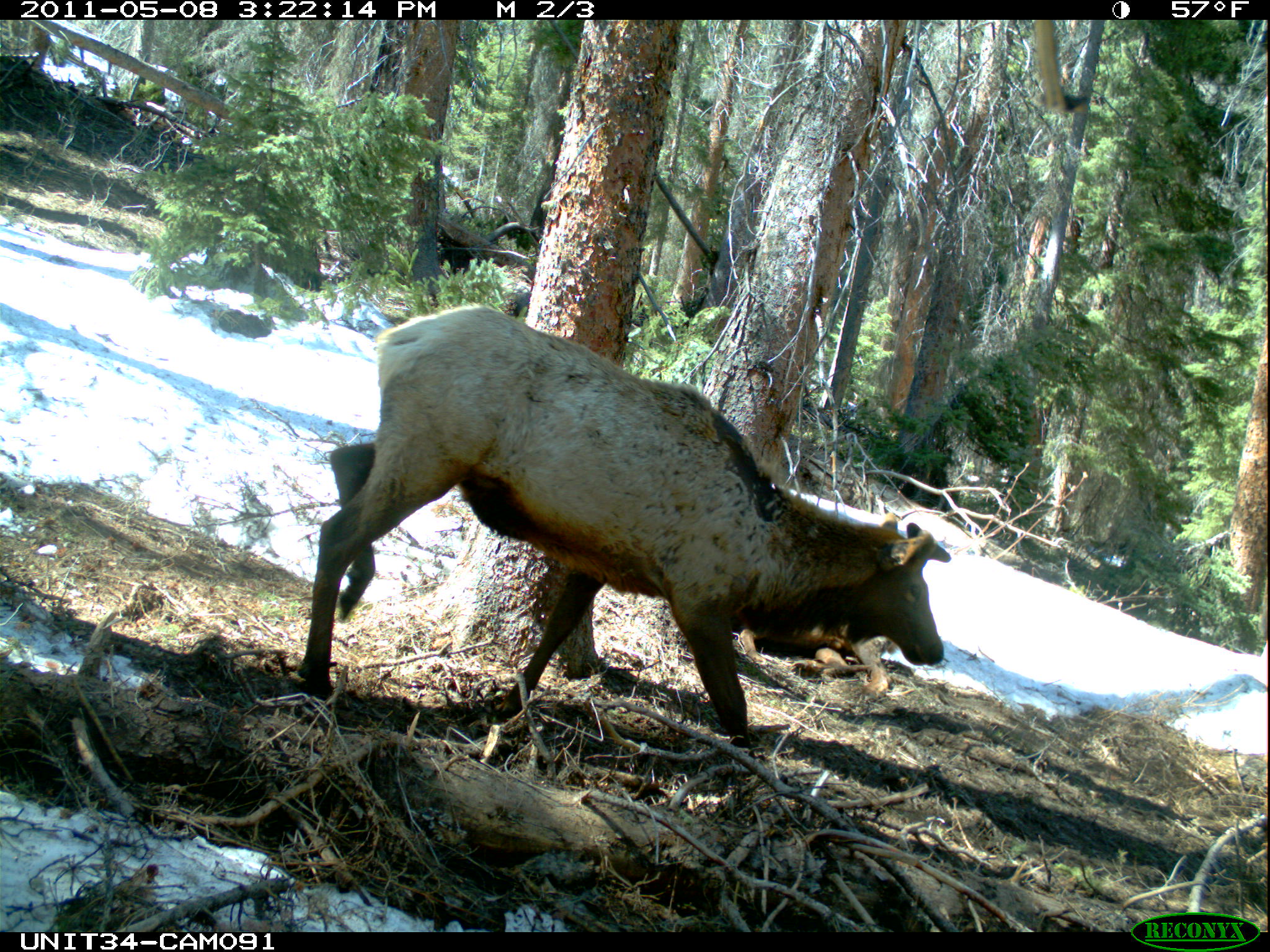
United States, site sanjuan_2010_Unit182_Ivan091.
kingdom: Animalia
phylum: Chordata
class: Mammalia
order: Artiodactyla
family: Cervidae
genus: Cervus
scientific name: Cervus elaphus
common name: red deer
Cervus elaphus (red deer).